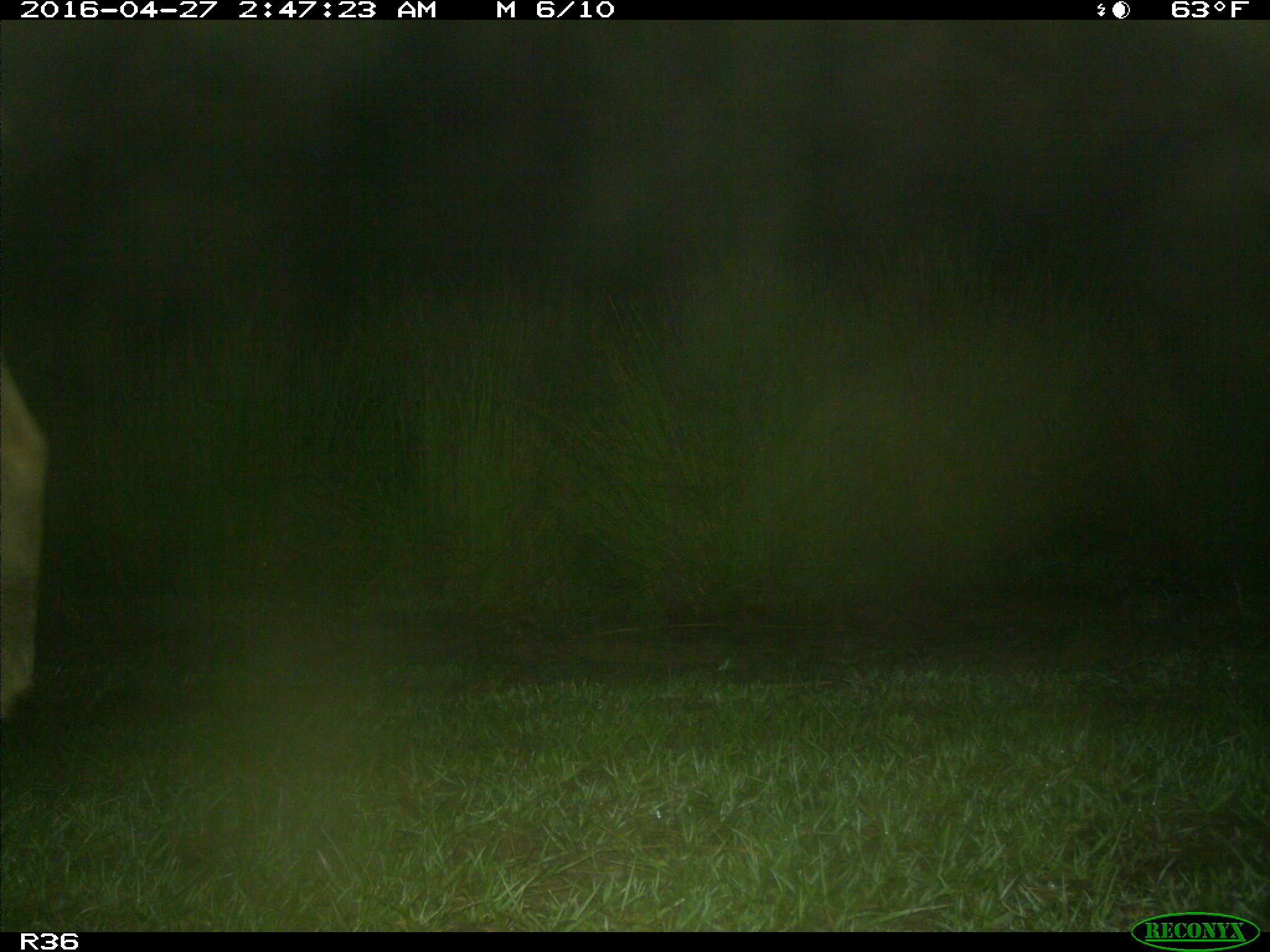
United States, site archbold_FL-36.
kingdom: Animalia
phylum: Chordata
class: Mammalia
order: Artiodactyla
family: Bovidae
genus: Bos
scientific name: Bos taurus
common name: domestic cow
Bos taurus (domestic cow).